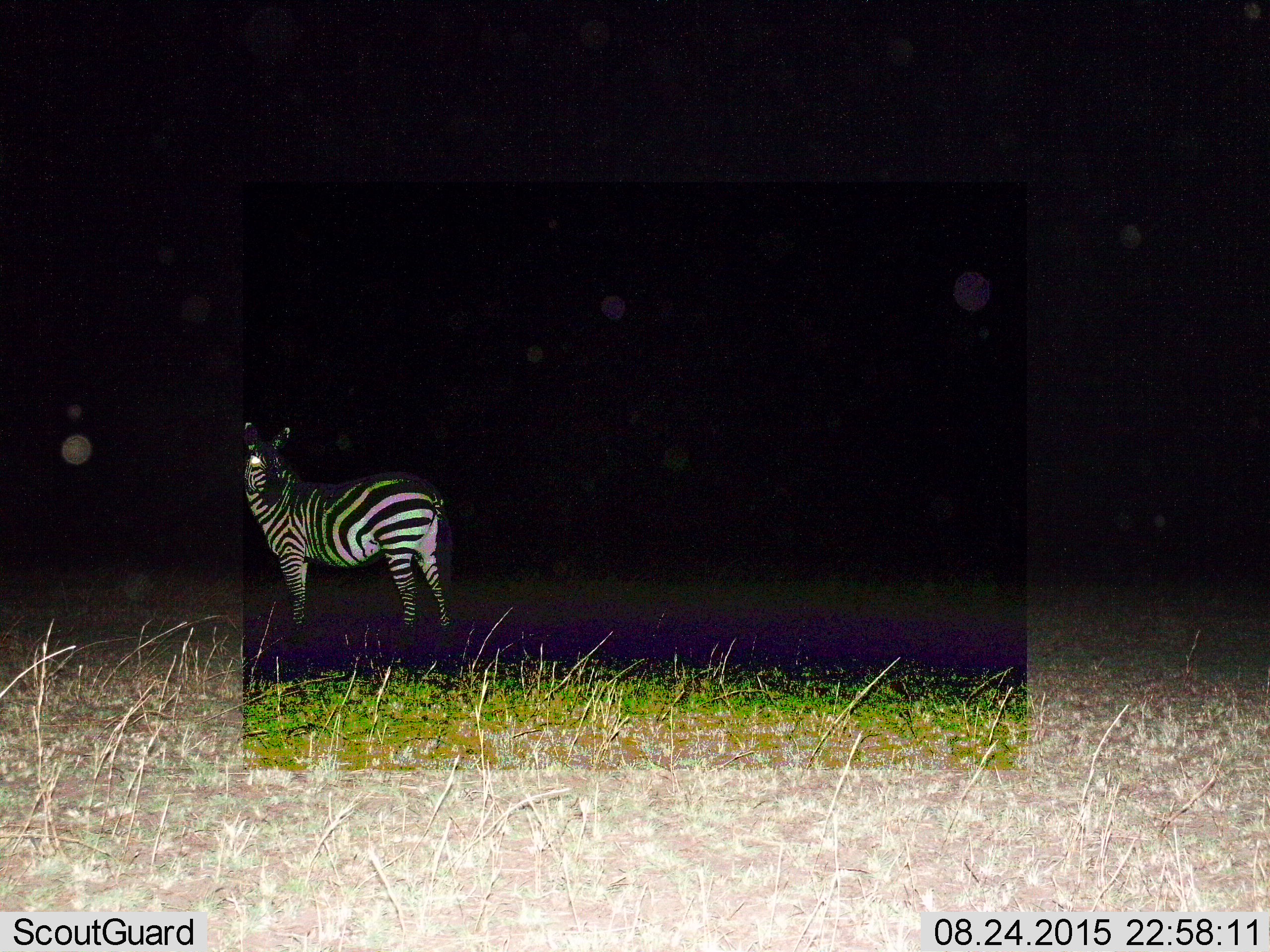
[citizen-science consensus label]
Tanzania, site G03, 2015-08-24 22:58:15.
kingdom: Animalia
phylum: Chordata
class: Mammalia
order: Perissodactyla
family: Equidae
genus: Equus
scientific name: Equus quagga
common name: plains zebra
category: zebra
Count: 1.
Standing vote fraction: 89%.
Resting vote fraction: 0%.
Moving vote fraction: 6%.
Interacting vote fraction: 6%.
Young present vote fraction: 6%.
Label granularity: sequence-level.